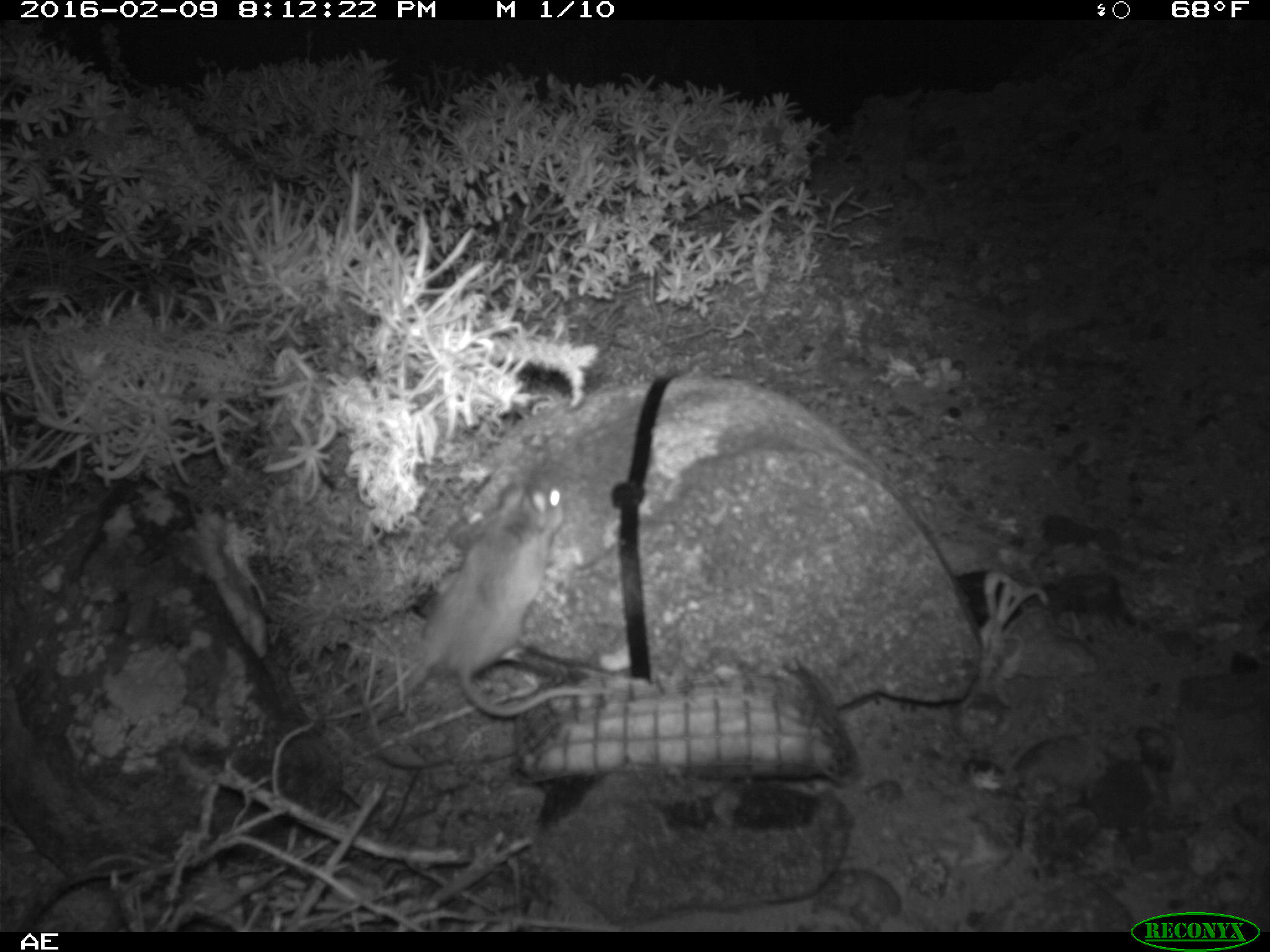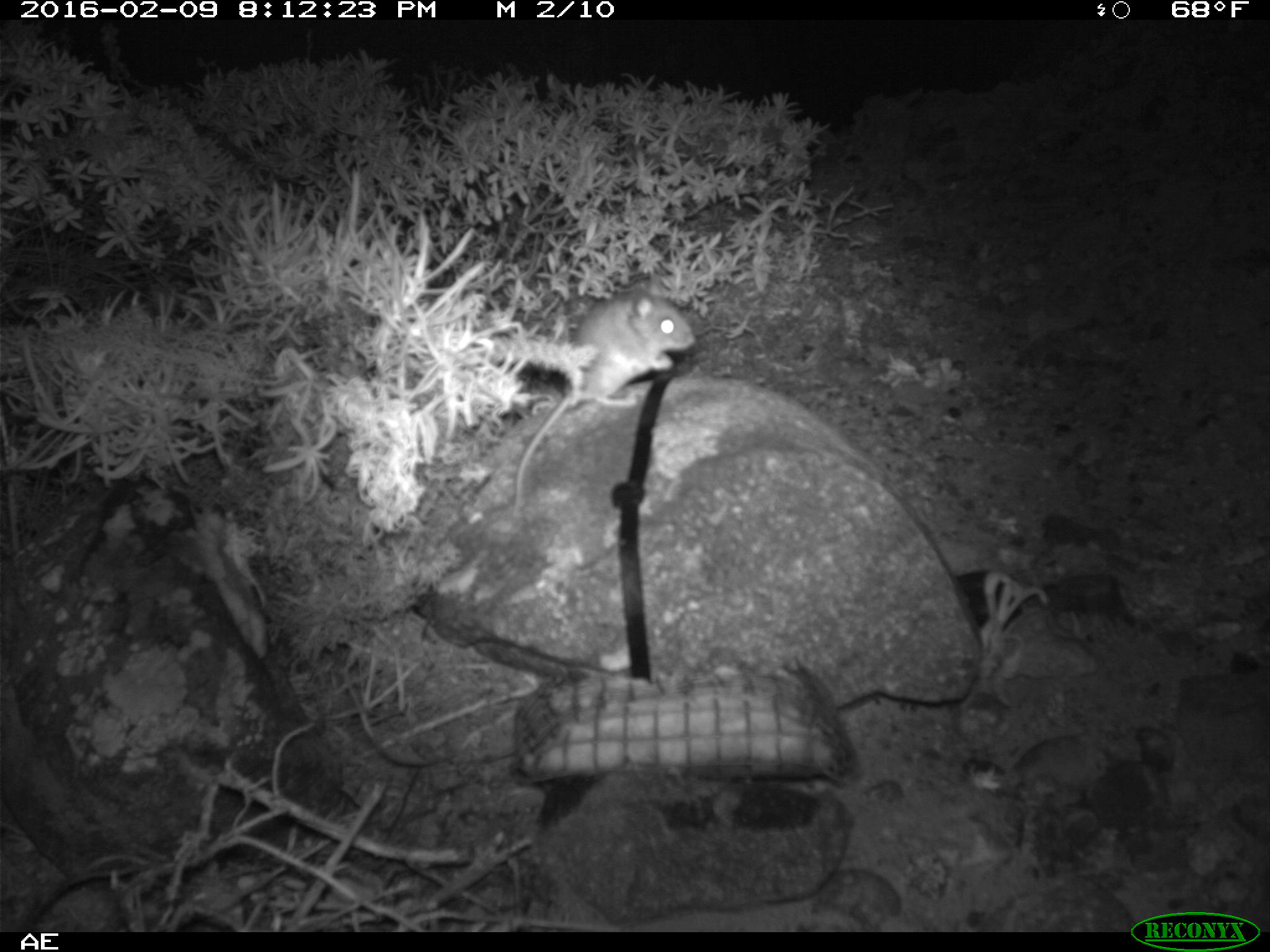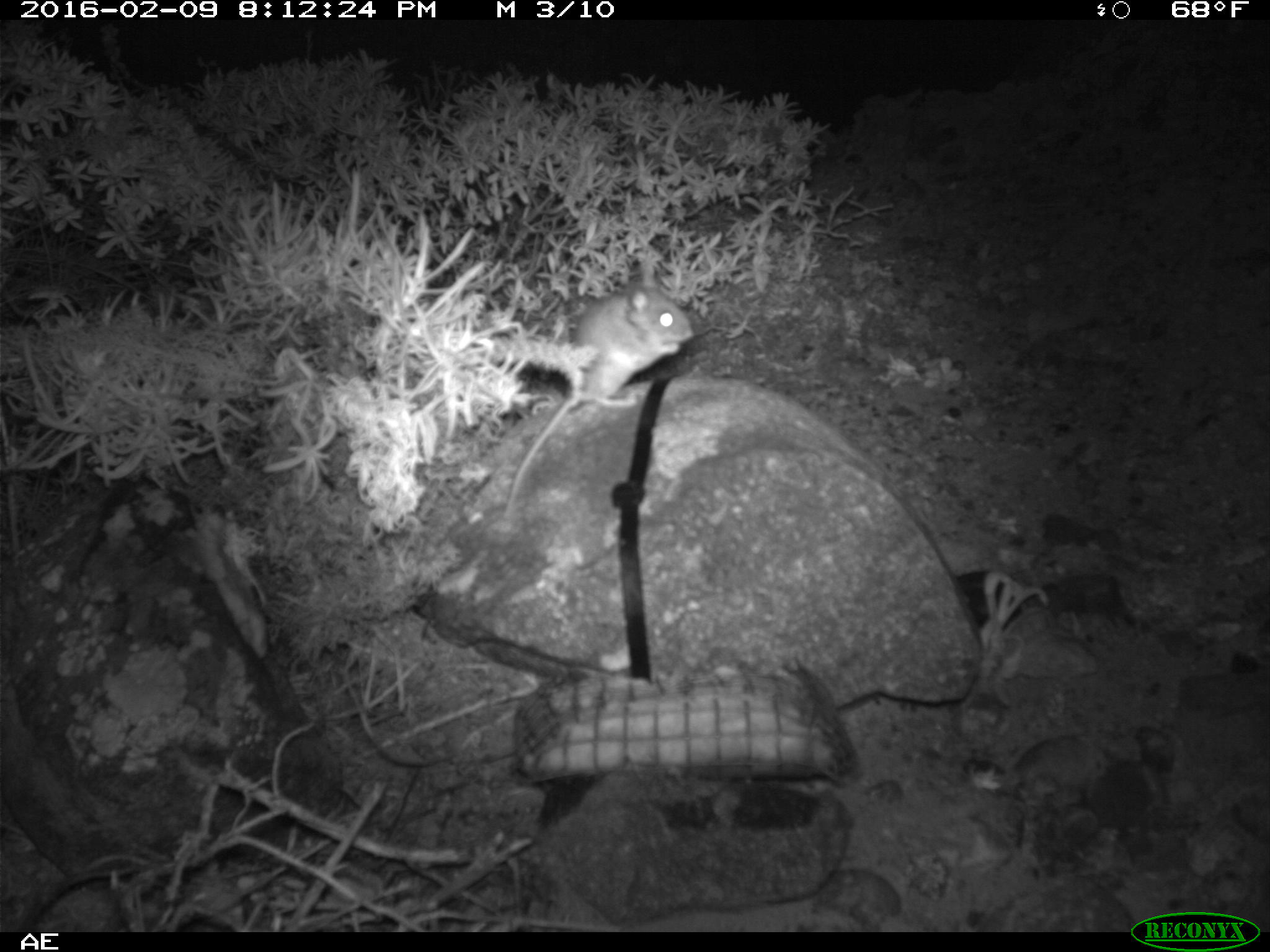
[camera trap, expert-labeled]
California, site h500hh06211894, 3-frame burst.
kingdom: Animalia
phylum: Chordata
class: Mammalia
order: Rodentia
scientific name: Rodentia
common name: rodent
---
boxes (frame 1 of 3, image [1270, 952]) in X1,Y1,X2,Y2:
rodent: 395,472,611,716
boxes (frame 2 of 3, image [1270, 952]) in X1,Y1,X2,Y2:
rodent: 511,289,697,519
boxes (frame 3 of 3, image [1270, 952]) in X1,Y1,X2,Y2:
rodent: 498,260,693,520